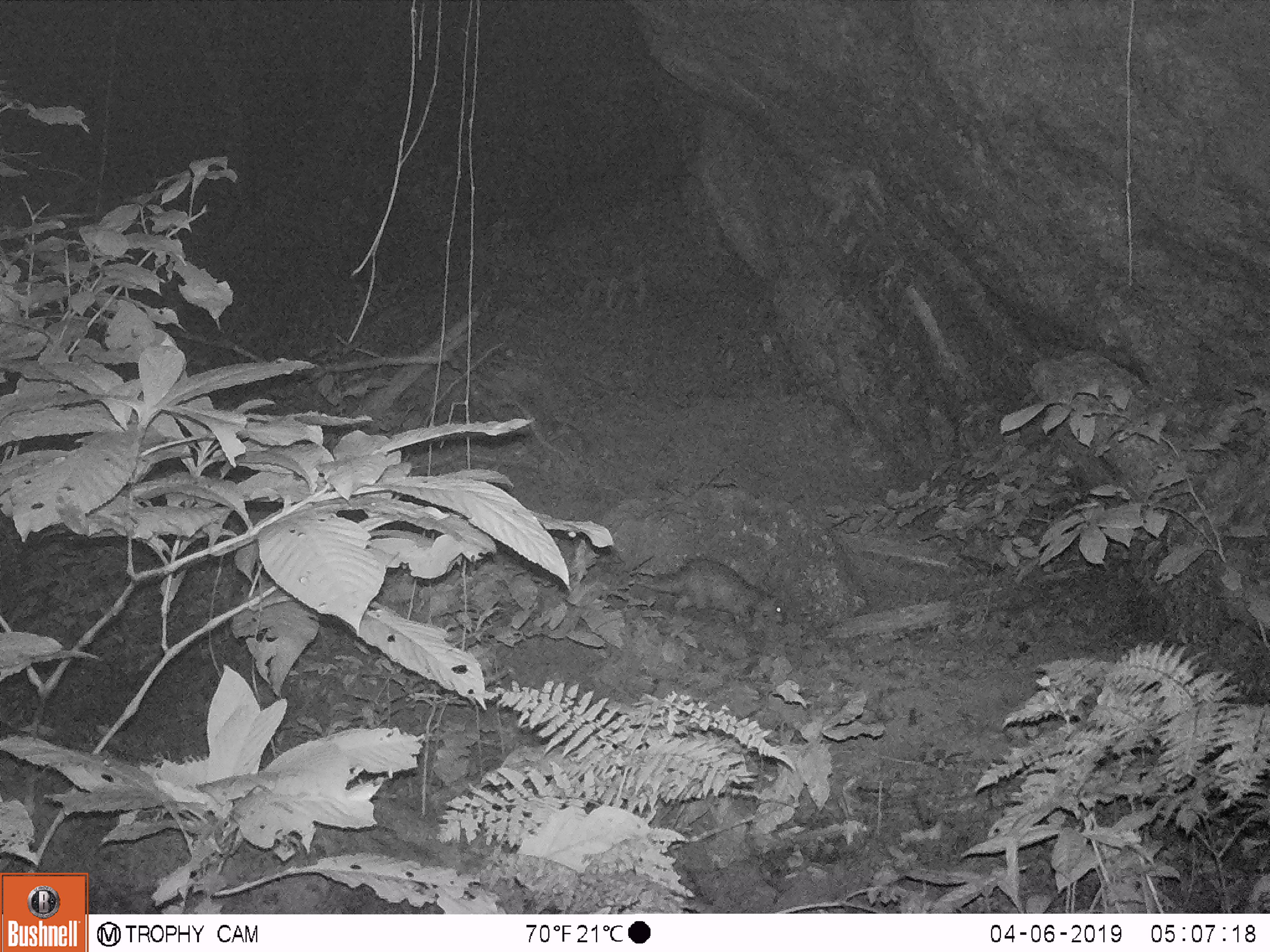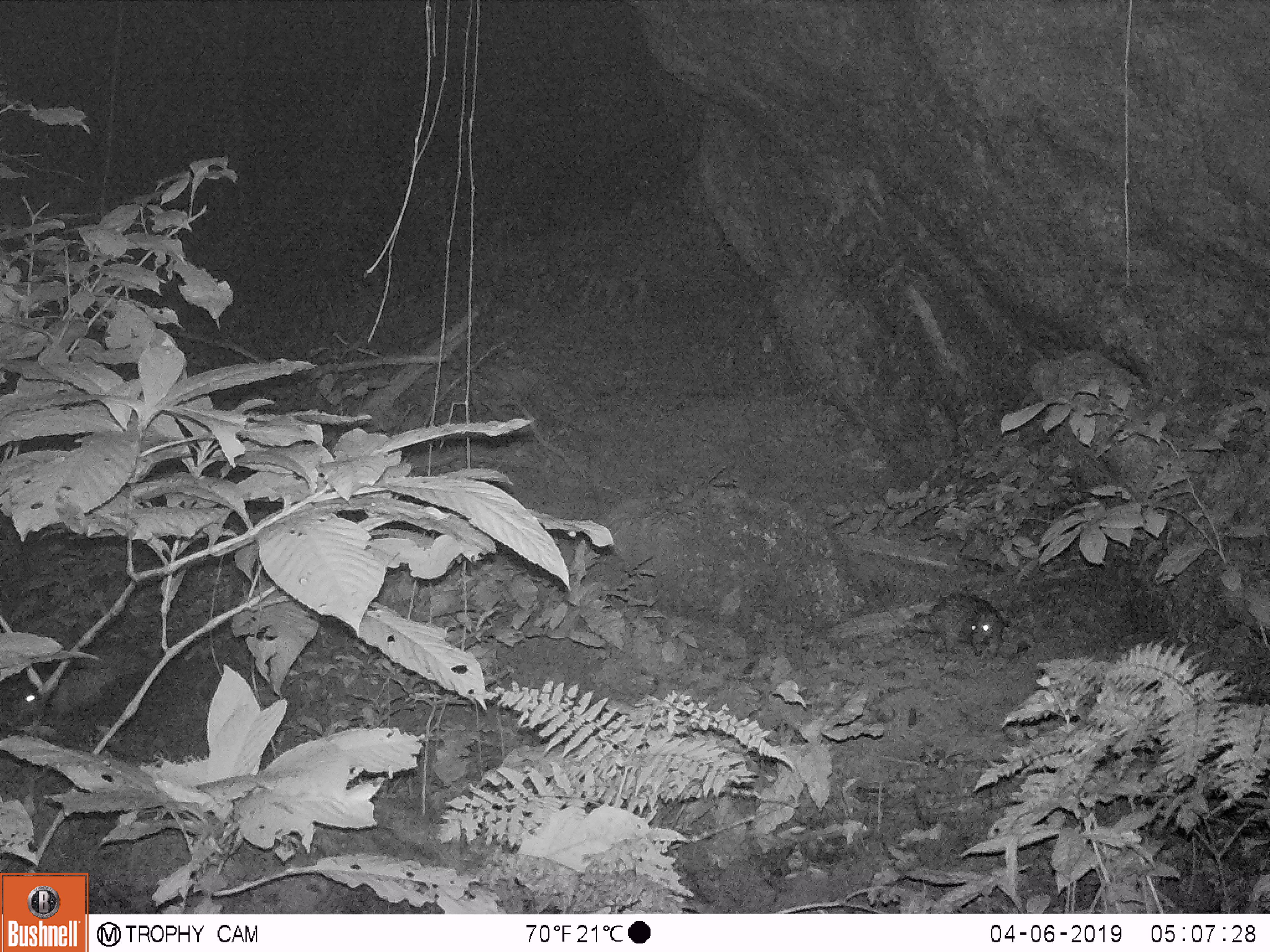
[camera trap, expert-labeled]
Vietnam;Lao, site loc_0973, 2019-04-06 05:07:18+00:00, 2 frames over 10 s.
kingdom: Animalia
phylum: Chordata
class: Mammalia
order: Rodentia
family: Hystricidae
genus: Atherurus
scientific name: Atherurus macrourus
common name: asiatic brush-tailed porcupine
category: asiatic brush tailed porcupine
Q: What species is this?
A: Asiatic brush tailed porcupine (asiatic brush-tailed porcupine) (Atherurus macrourus).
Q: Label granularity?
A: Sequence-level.